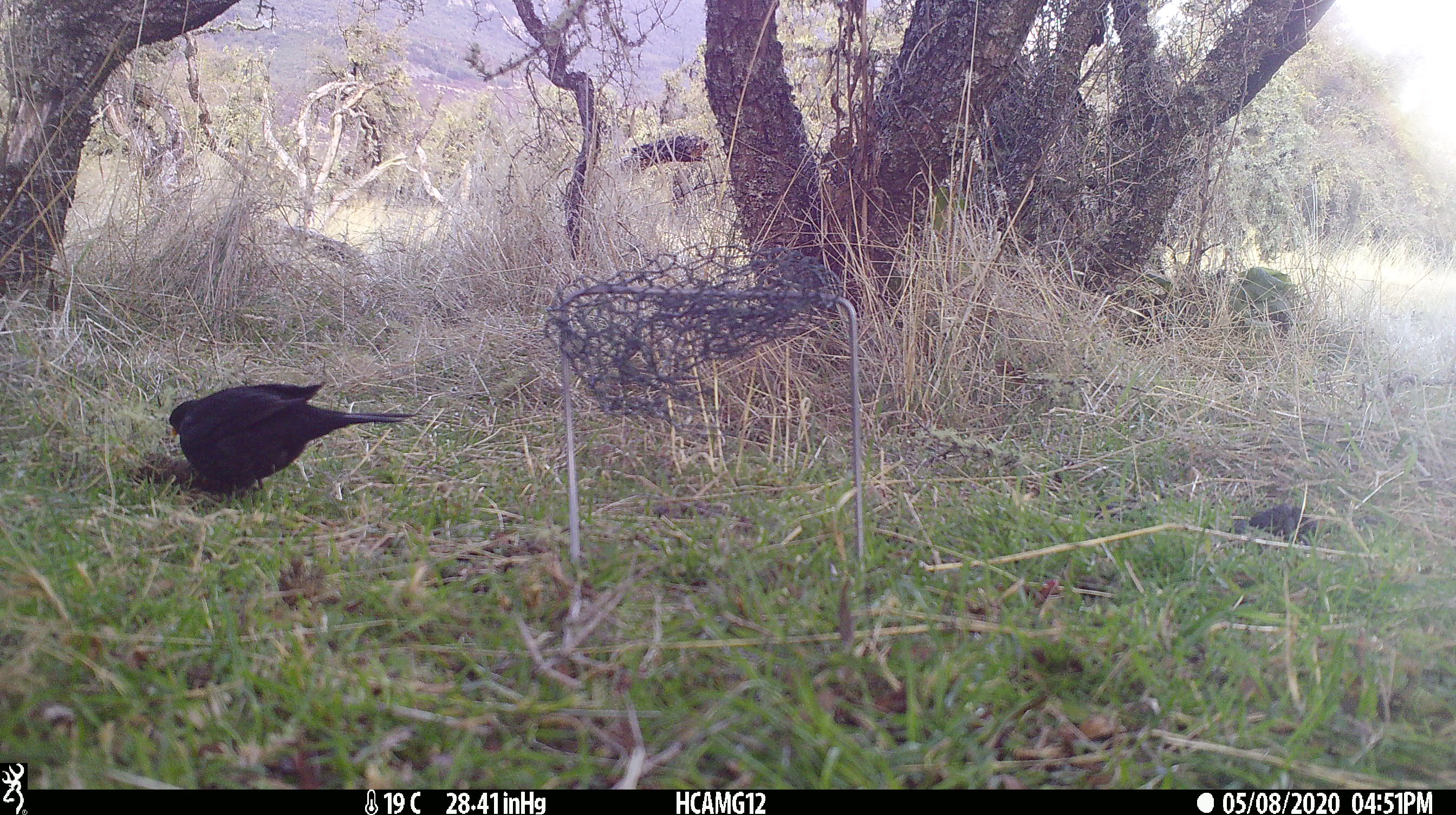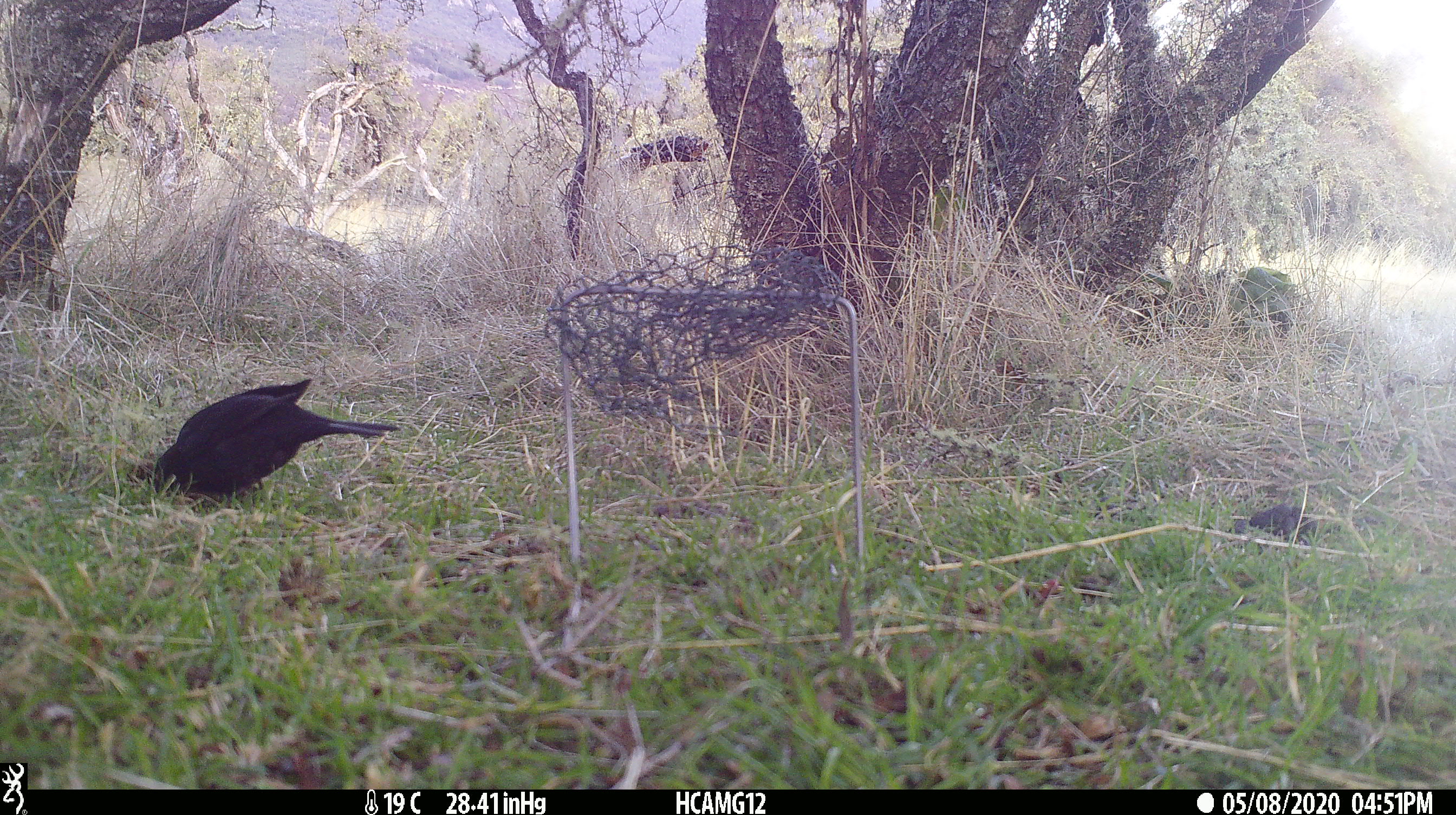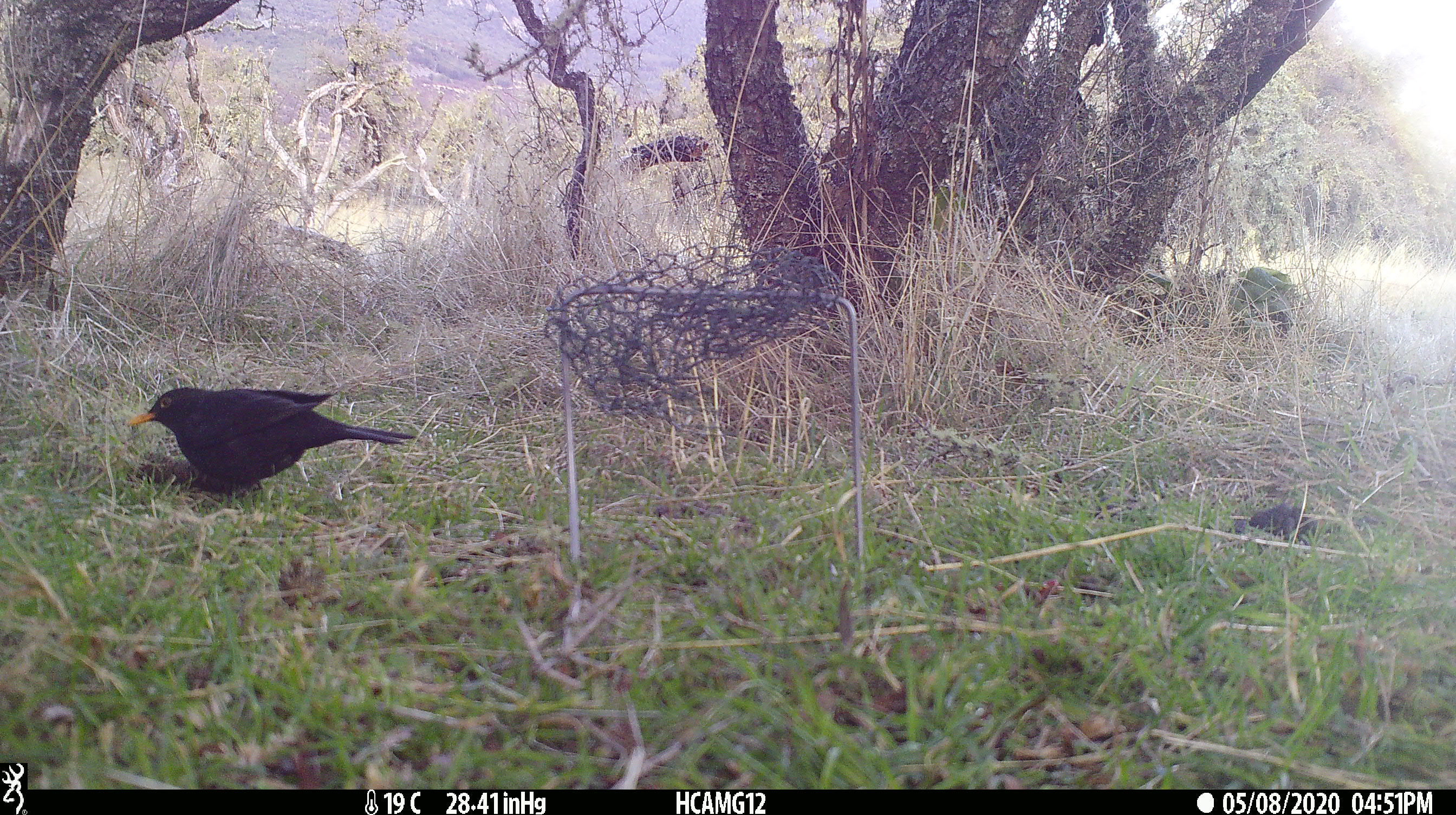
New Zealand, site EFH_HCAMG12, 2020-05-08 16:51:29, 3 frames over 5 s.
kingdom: Animalia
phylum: Chordata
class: Aves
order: Passeriformes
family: Turdidae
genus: Turdus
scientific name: Turdus merula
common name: eurasian blackbird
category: blackbird